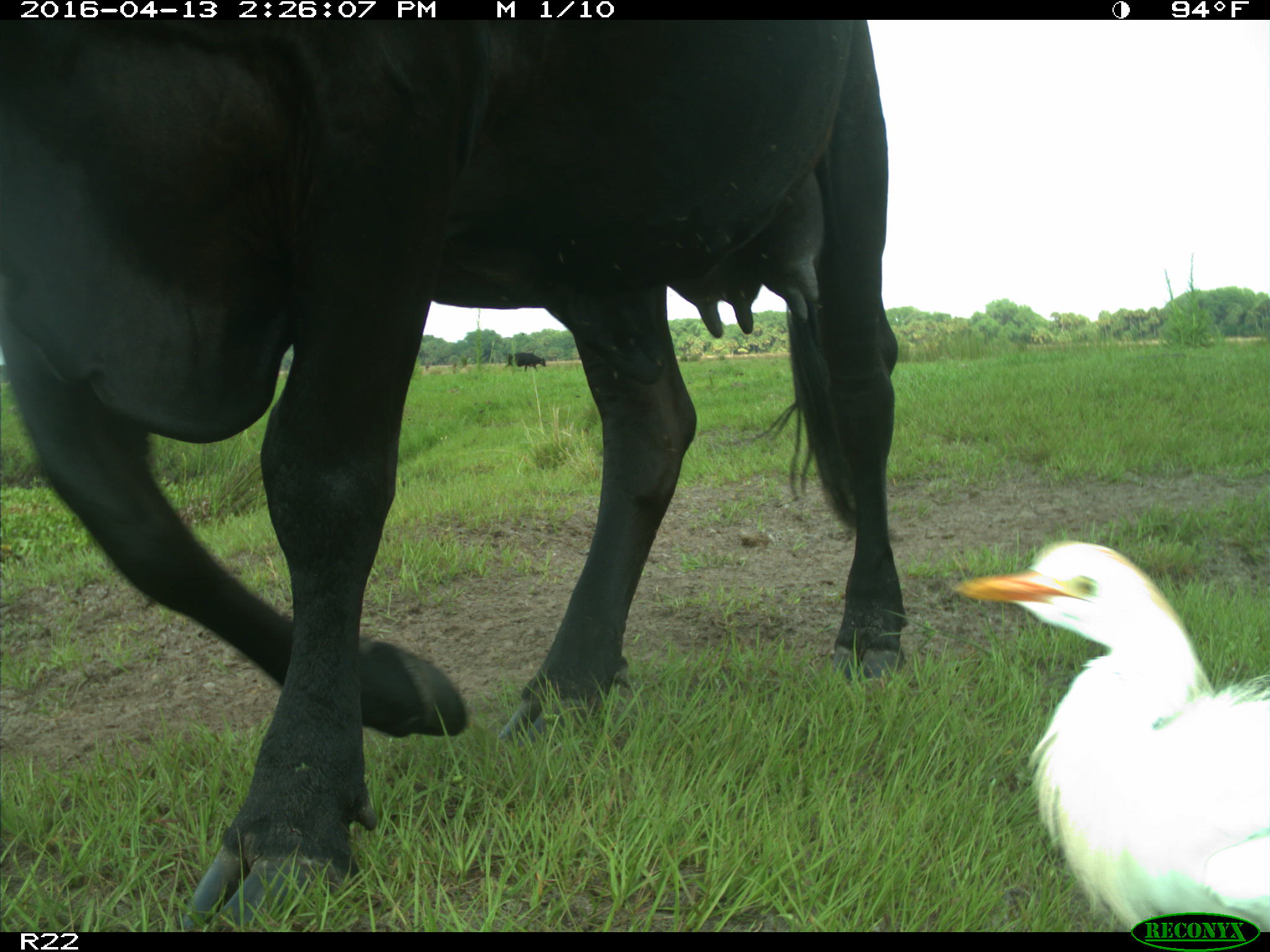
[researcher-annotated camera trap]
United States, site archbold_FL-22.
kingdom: Animalia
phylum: Chordata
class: Mammalia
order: Artiodactyla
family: Bovidae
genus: Bos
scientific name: Bos taurus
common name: domestic cow